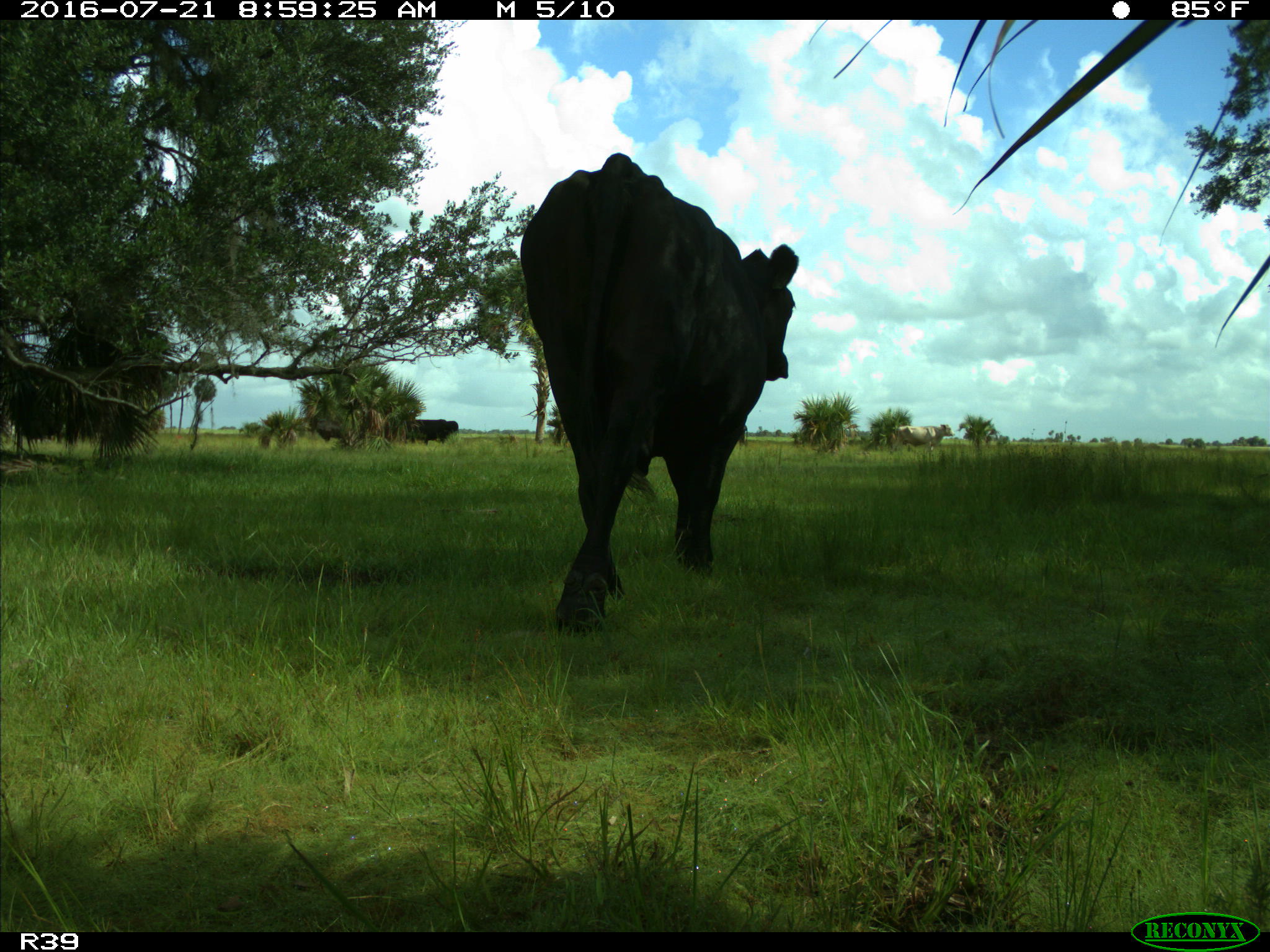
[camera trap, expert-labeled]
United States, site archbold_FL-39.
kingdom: Animalia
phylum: Chordata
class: Mammalia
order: Artiodactyla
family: Bovidae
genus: Bos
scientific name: Bos taurus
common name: domestic cow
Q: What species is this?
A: Bos taurus (domestic cow).